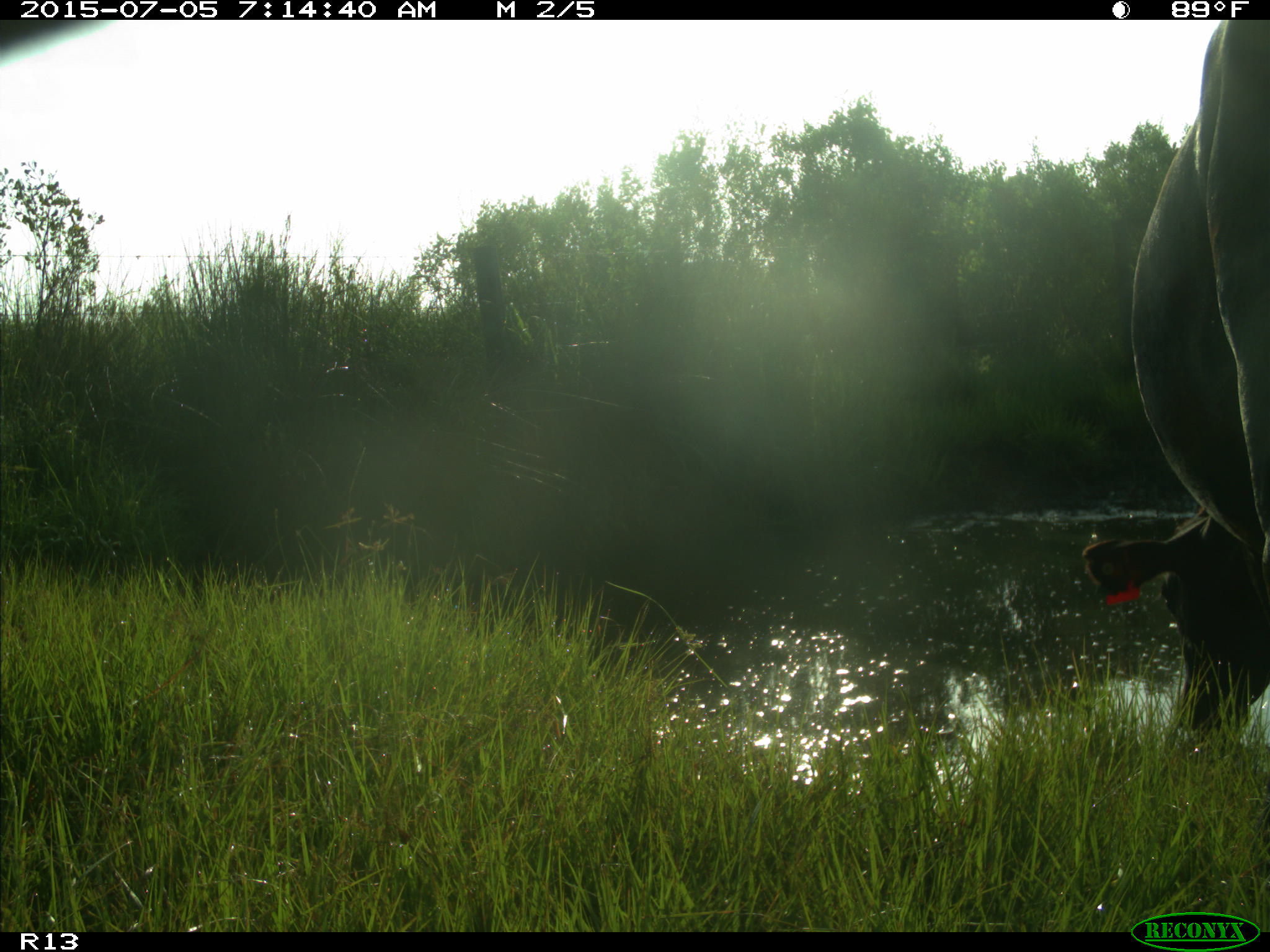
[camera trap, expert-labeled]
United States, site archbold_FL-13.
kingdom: Animalia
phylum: Chordata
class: Mammalia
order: Artiodactyla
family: Bovidae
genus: Bos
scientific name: Bos taurus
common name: domestic cow